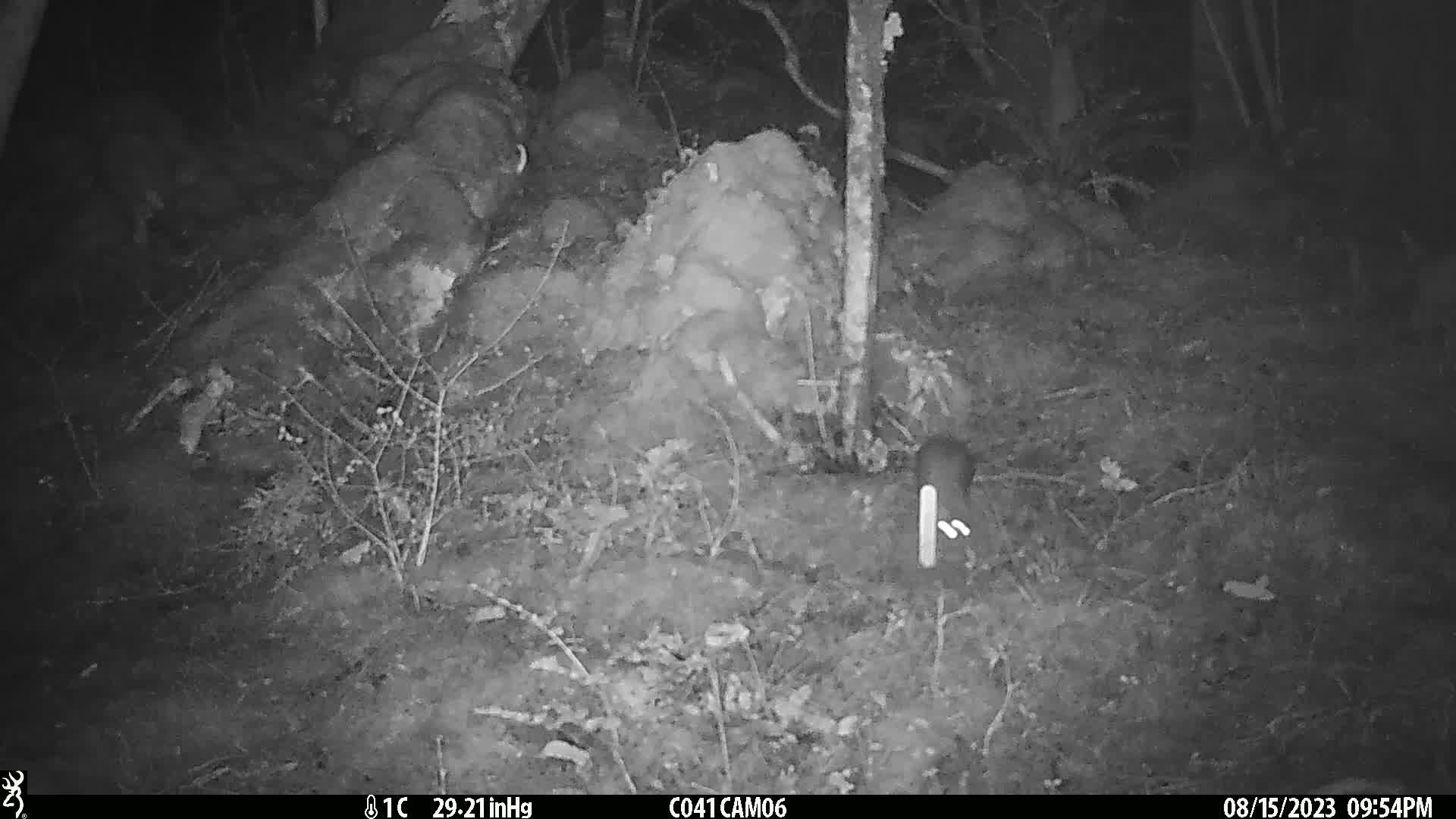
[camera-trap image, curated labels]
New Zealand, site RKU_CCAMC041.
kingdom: Animalia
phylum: Chordata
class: Mammalia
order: Rodentia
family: Muridae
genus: Rattus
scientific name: Rattus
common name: rat